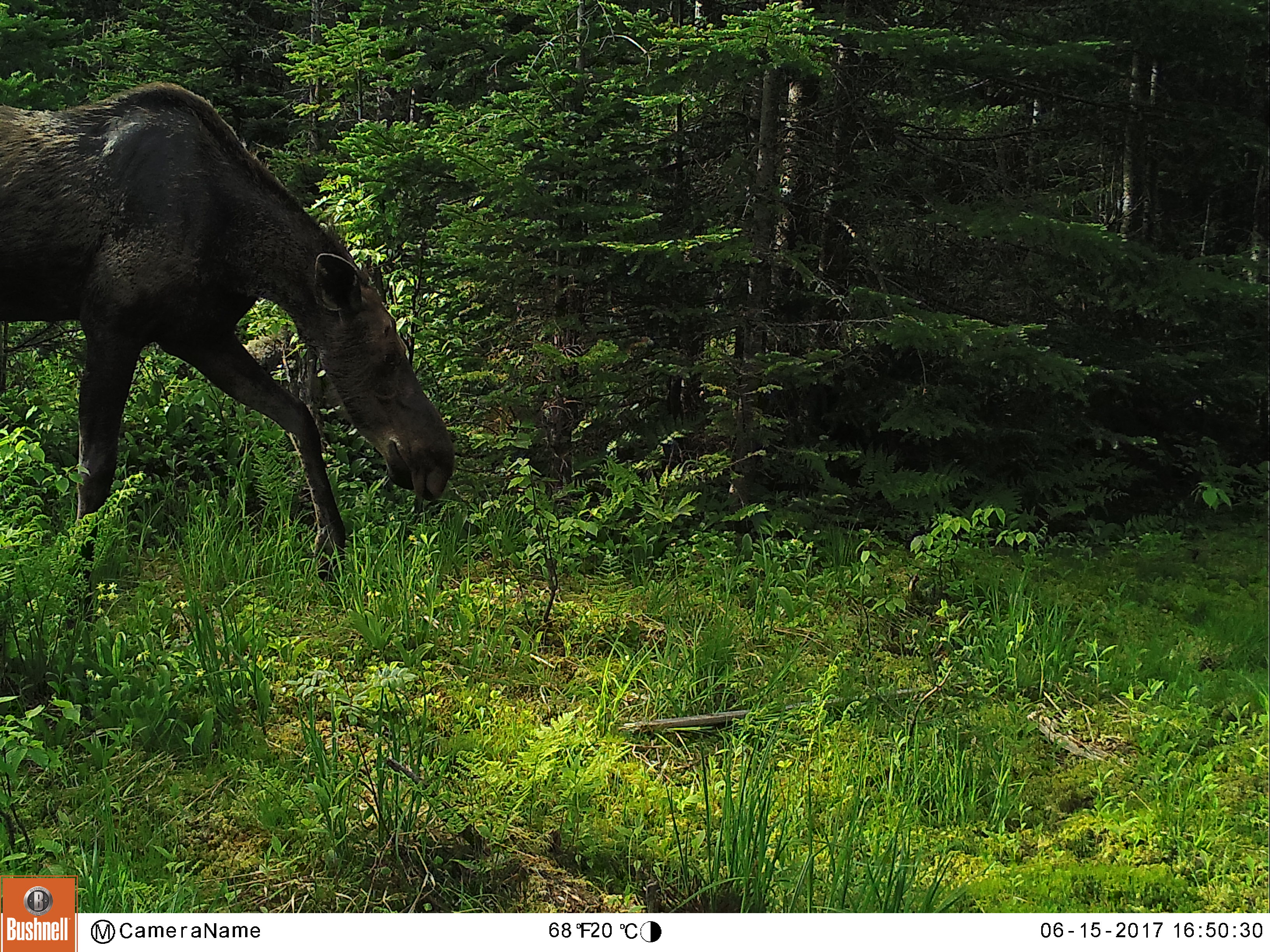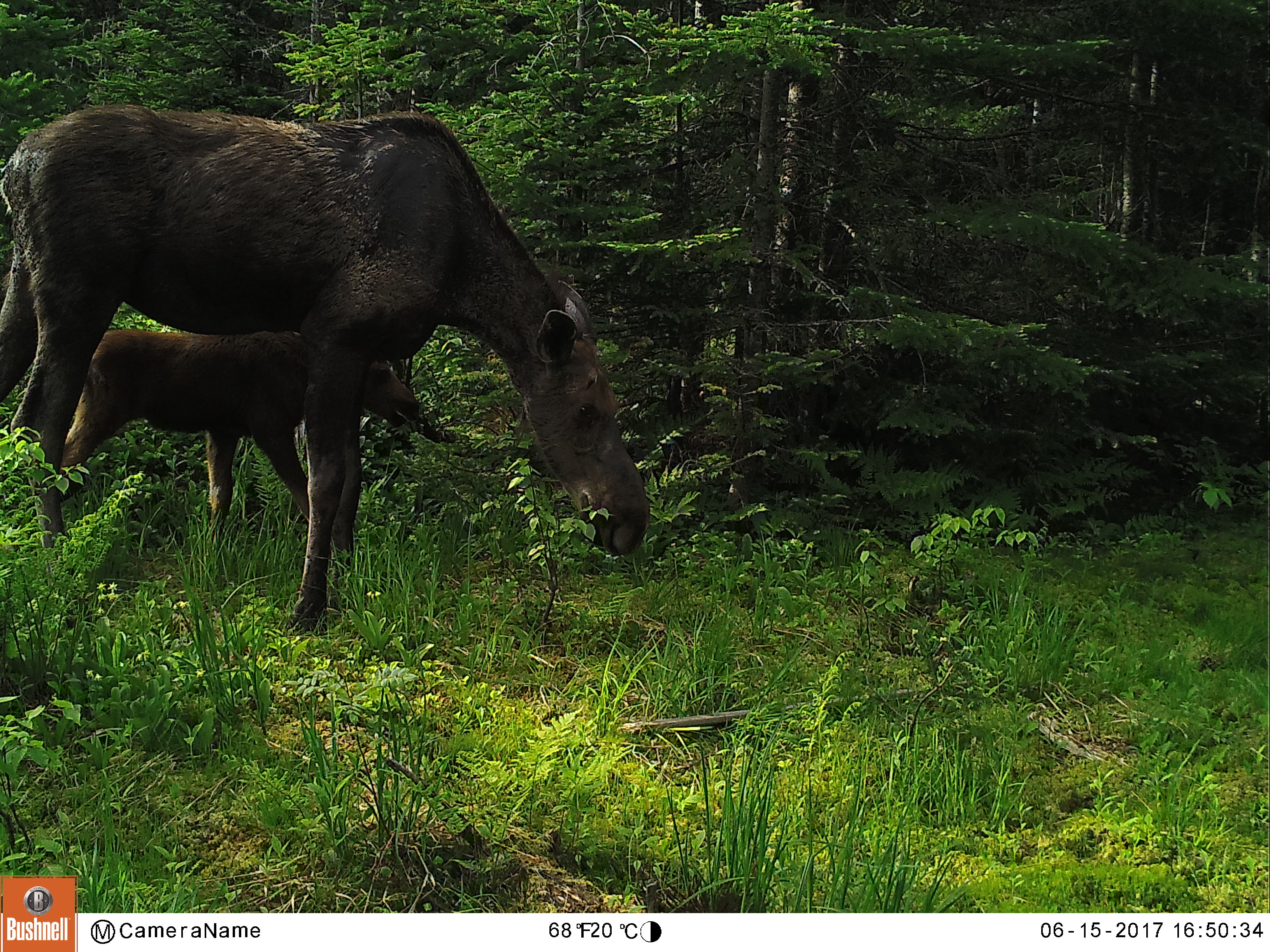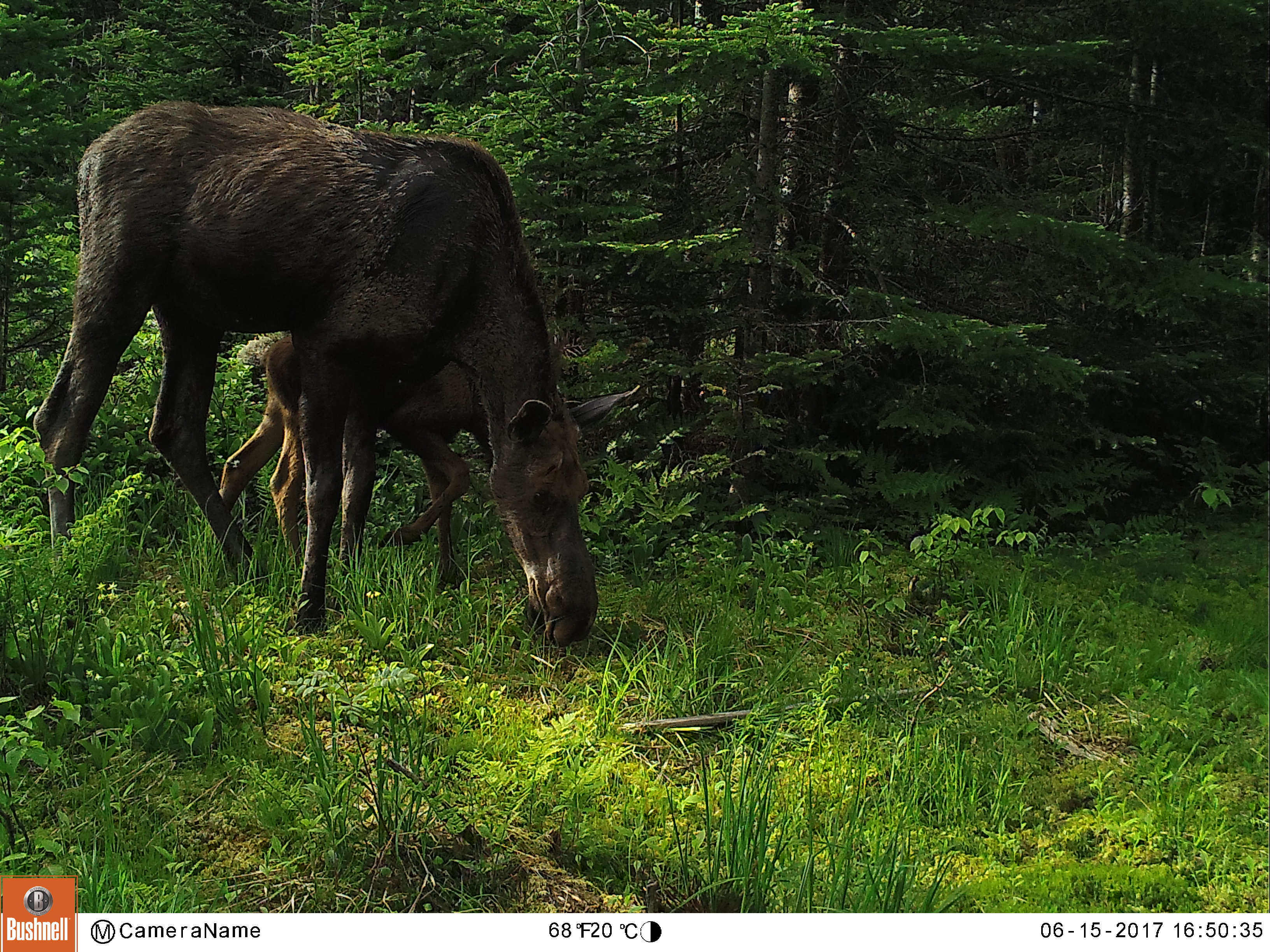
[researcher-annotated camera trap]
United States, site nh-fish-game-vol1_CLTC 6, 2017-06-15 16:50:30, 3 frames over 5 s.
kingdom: Animalia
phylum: Chordata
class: Mammalia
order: Artiodactyla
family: Cervidae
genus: Alces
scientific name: Alces alces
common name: moose